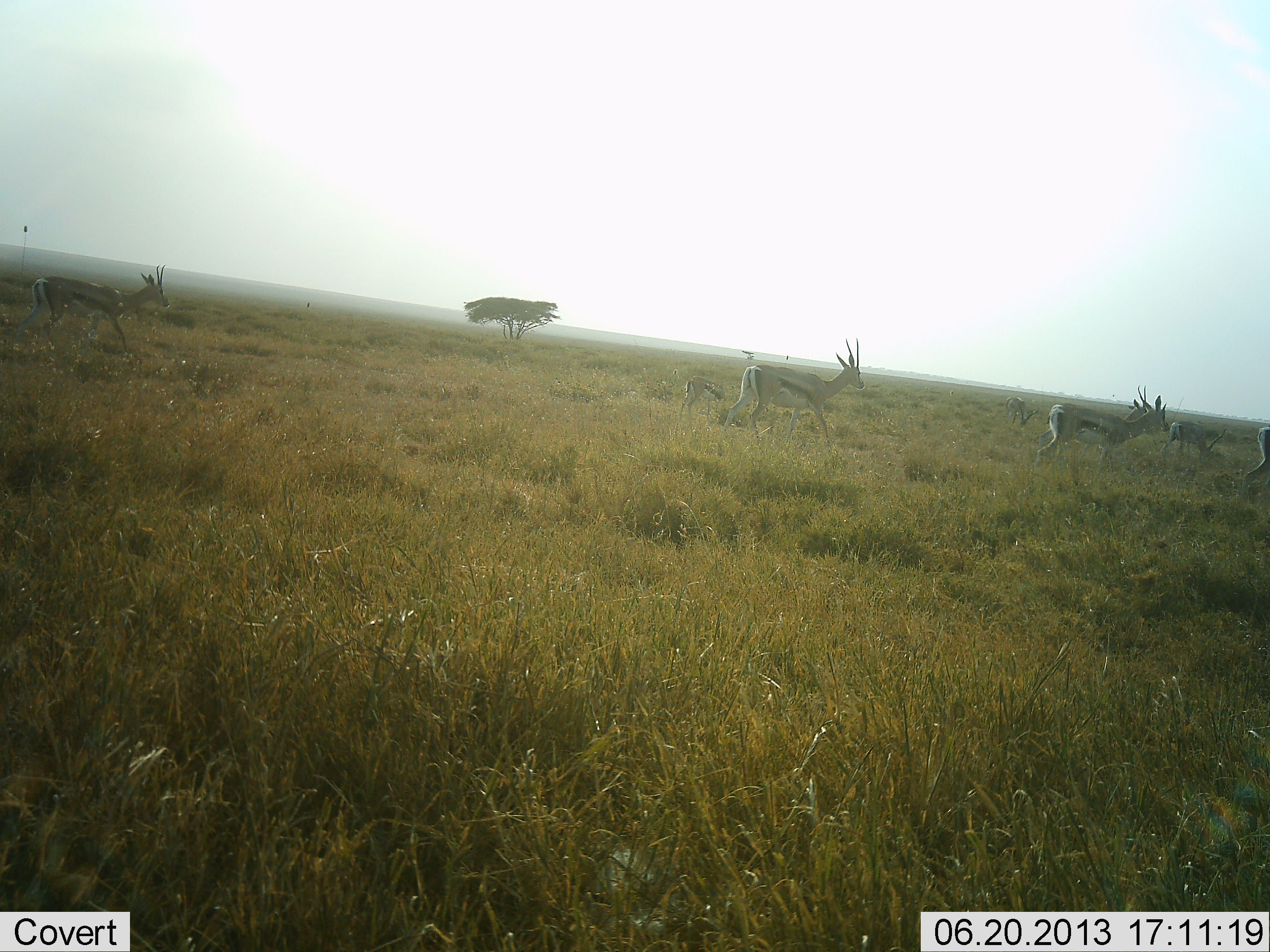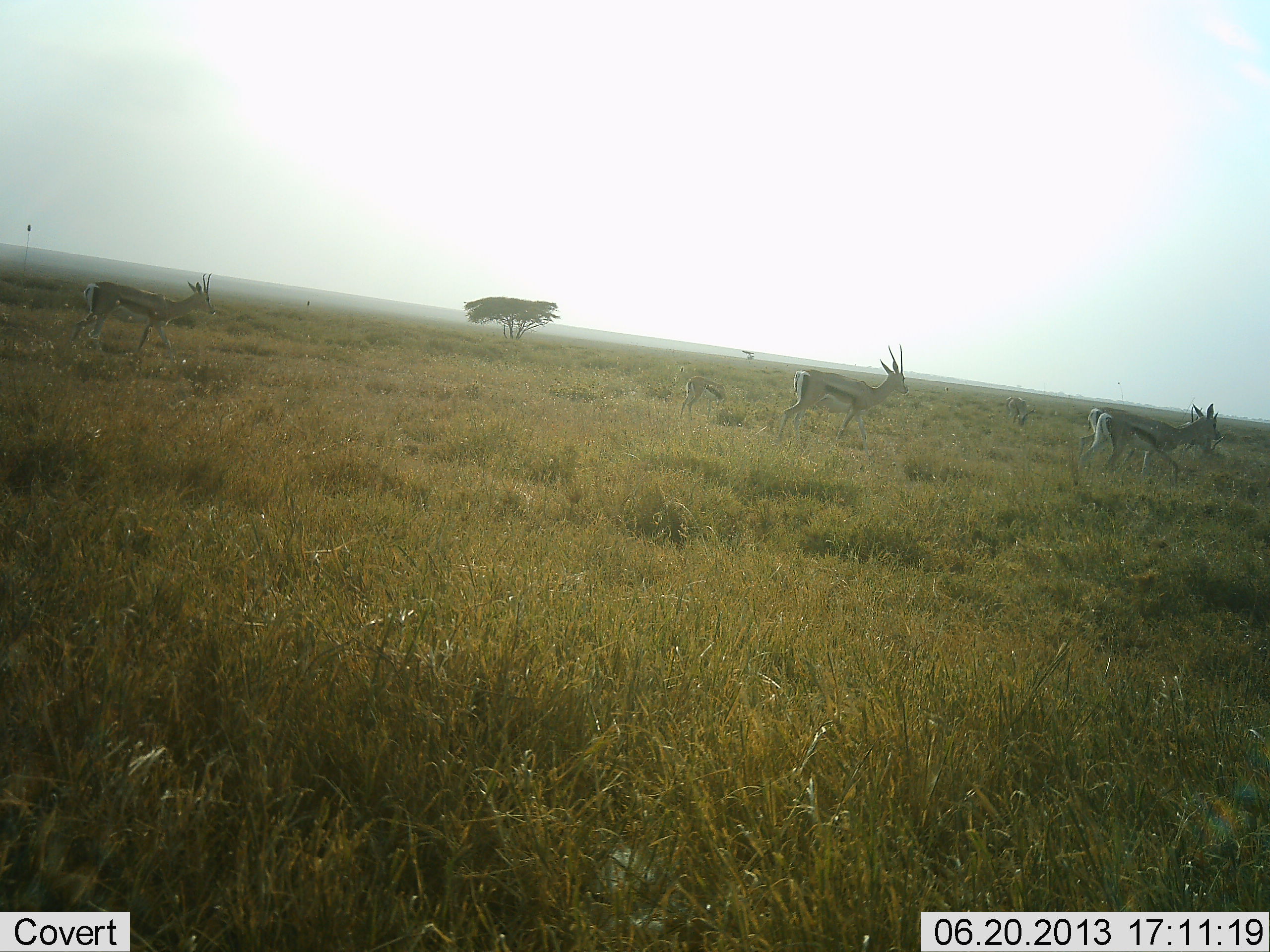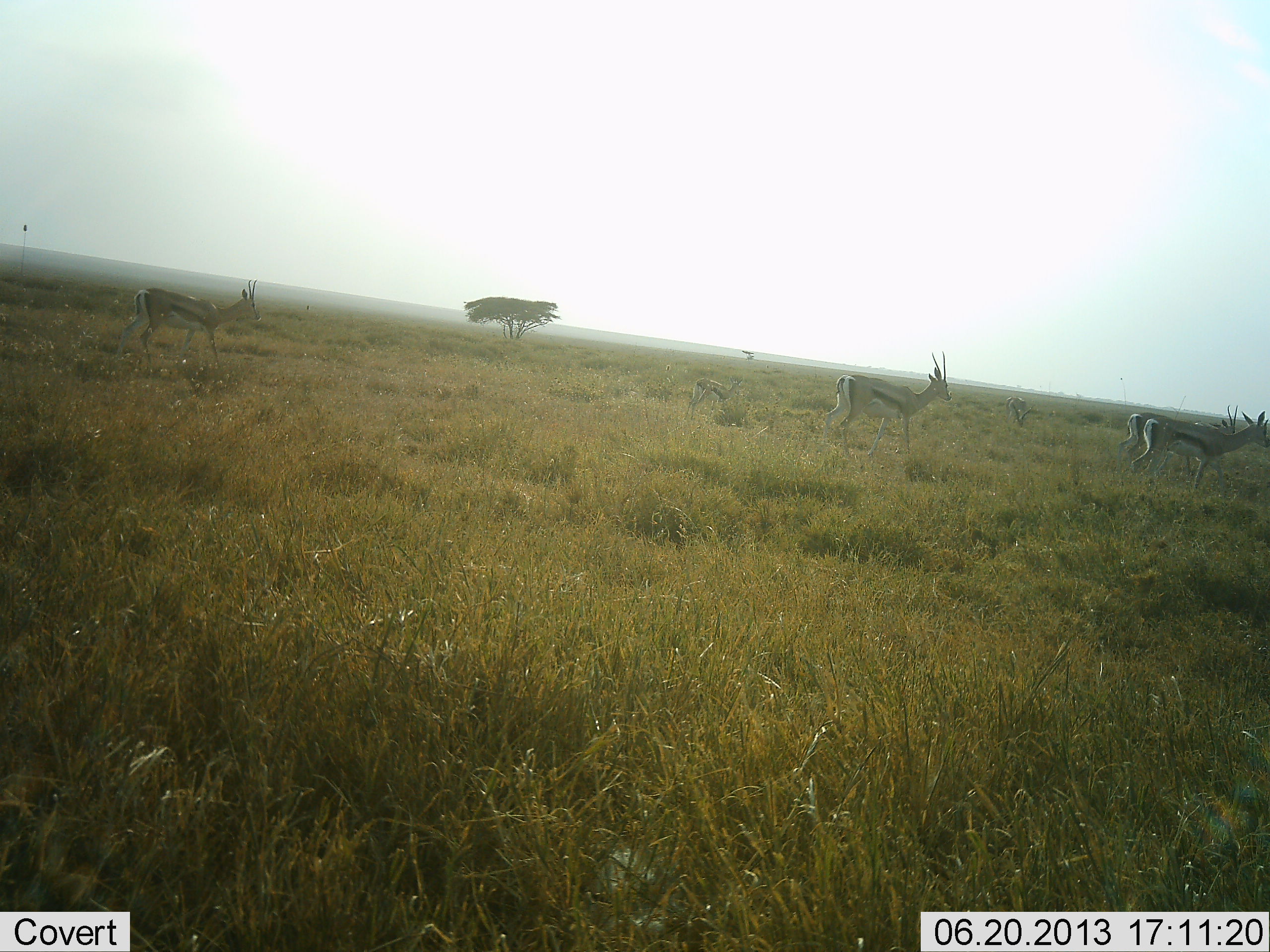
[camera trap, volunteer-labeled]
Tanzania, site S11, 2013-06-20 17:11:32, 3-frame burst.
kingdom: Animalia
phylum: Chordata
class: Mammalia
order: Artiodactyla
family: Bovidae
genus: Eudorcas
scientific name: Eudorcas thomsonii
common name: thomson's gazelle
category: gazellethomsons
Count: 4.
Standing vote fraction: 18%.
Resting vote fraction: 0%.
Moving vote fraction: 82%.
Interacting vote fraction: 0%.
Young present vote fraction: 18%.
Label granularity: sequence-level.